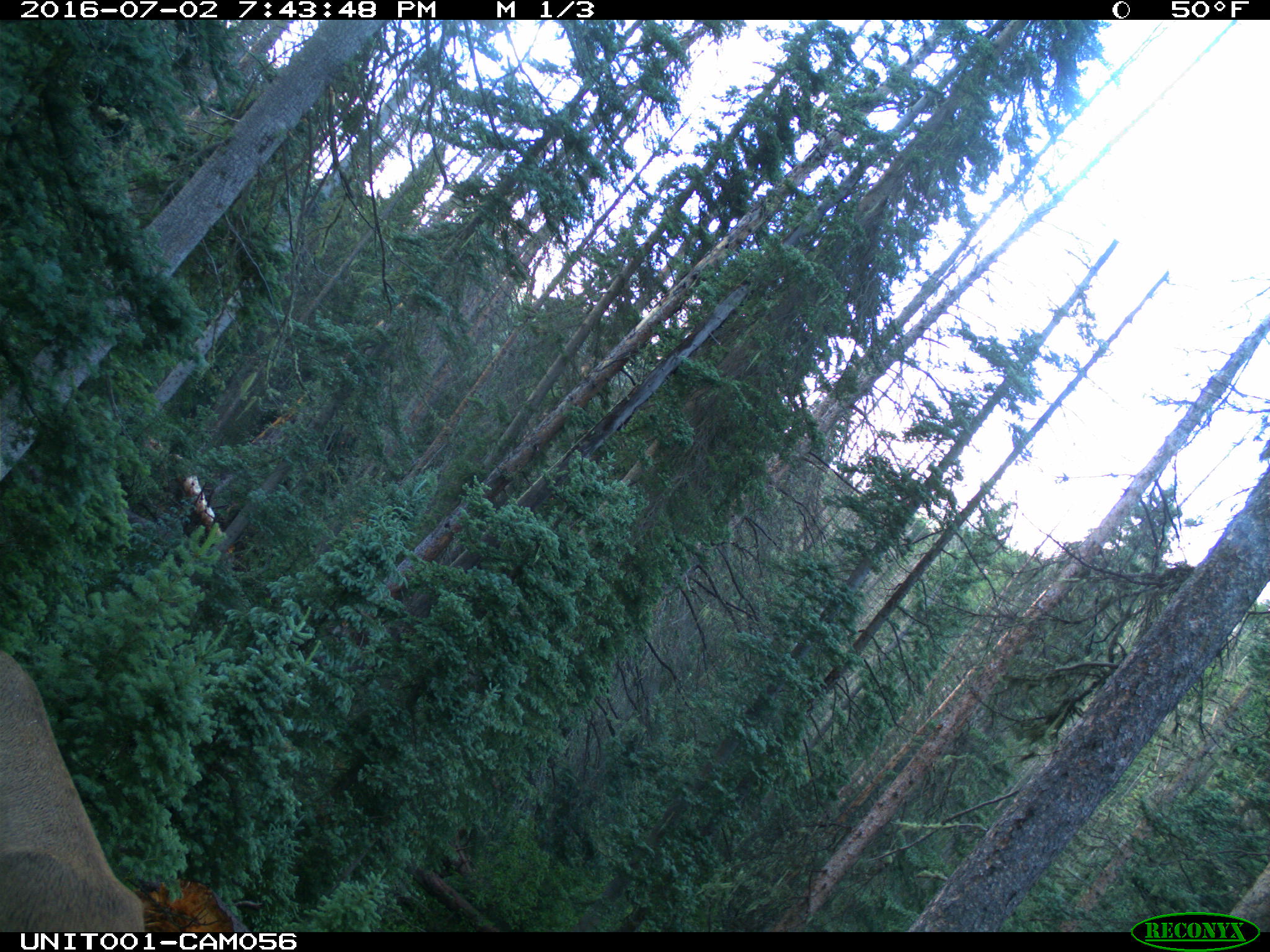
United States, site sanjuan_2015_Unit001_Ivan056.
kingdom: Animalia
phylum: Chordata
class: Mammalia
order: Artiodactyla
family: Cervidae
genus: Cervus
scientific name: Cervus elaphus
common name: red deer